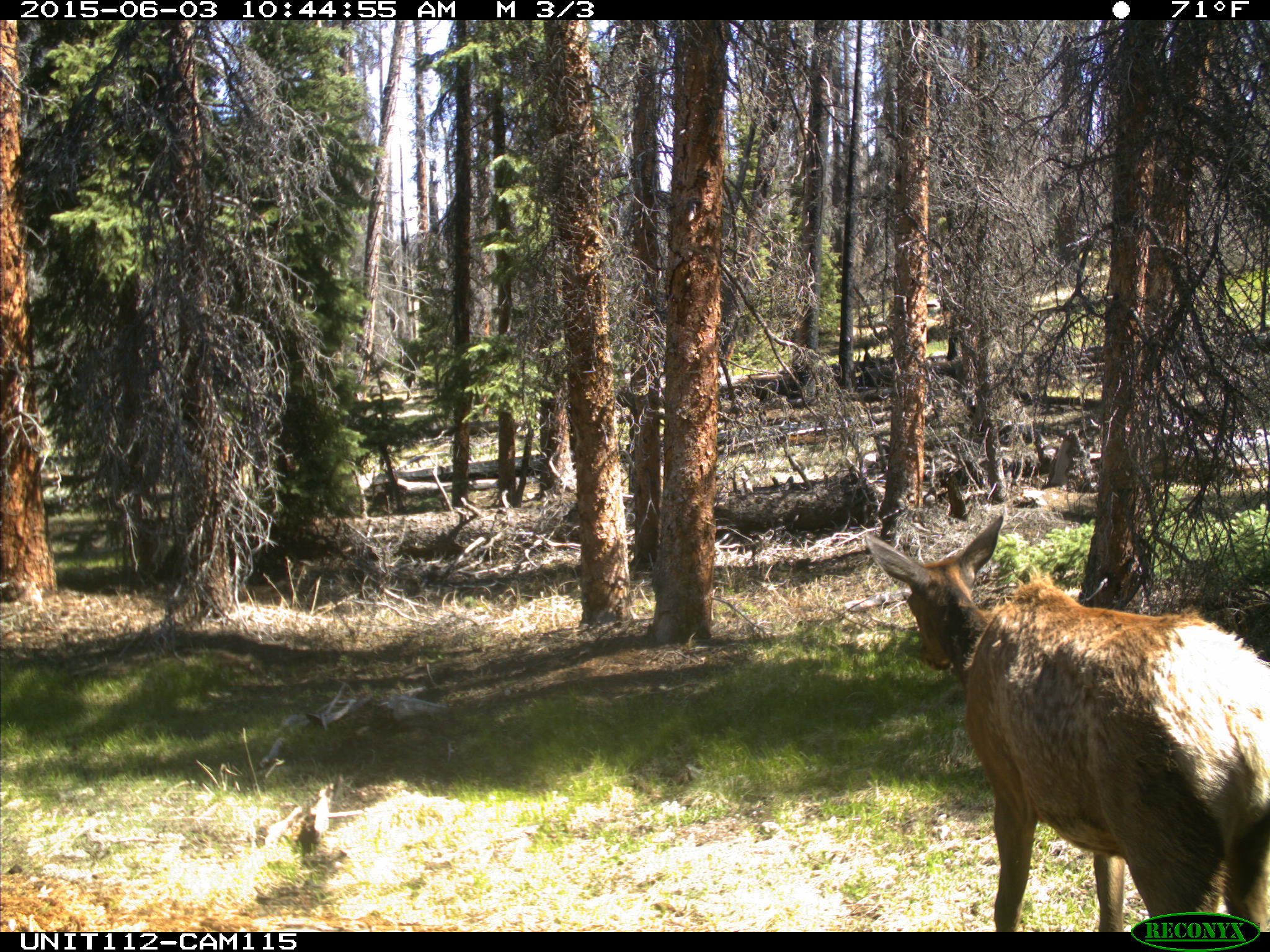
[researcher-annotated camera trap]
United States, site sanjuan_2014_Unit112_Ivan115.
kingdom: Animalia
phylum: Chordata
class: Mammalia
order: Artiodactyla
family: Cervidae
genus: Cervus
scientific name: Cervus elaphus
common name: red deer